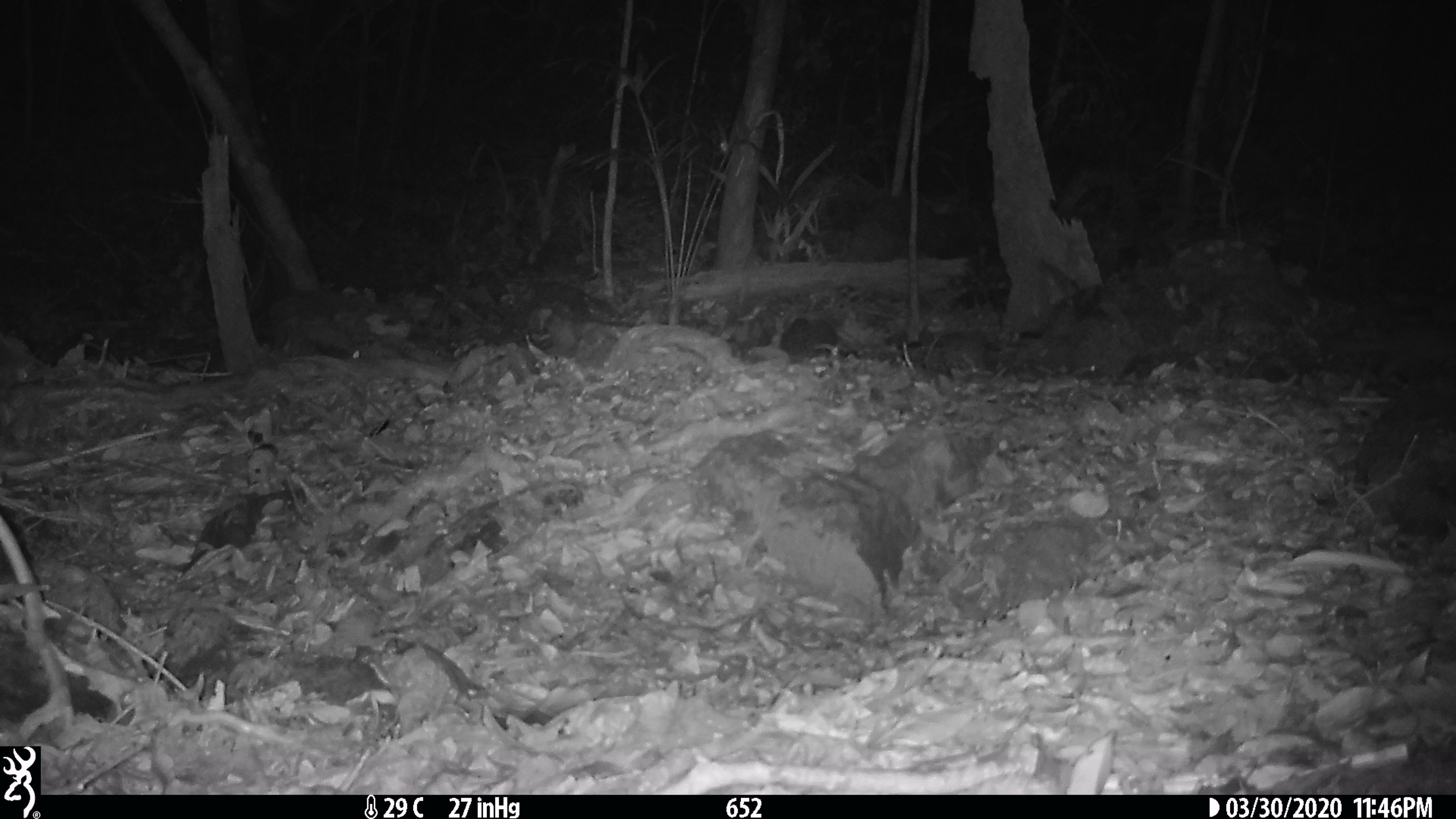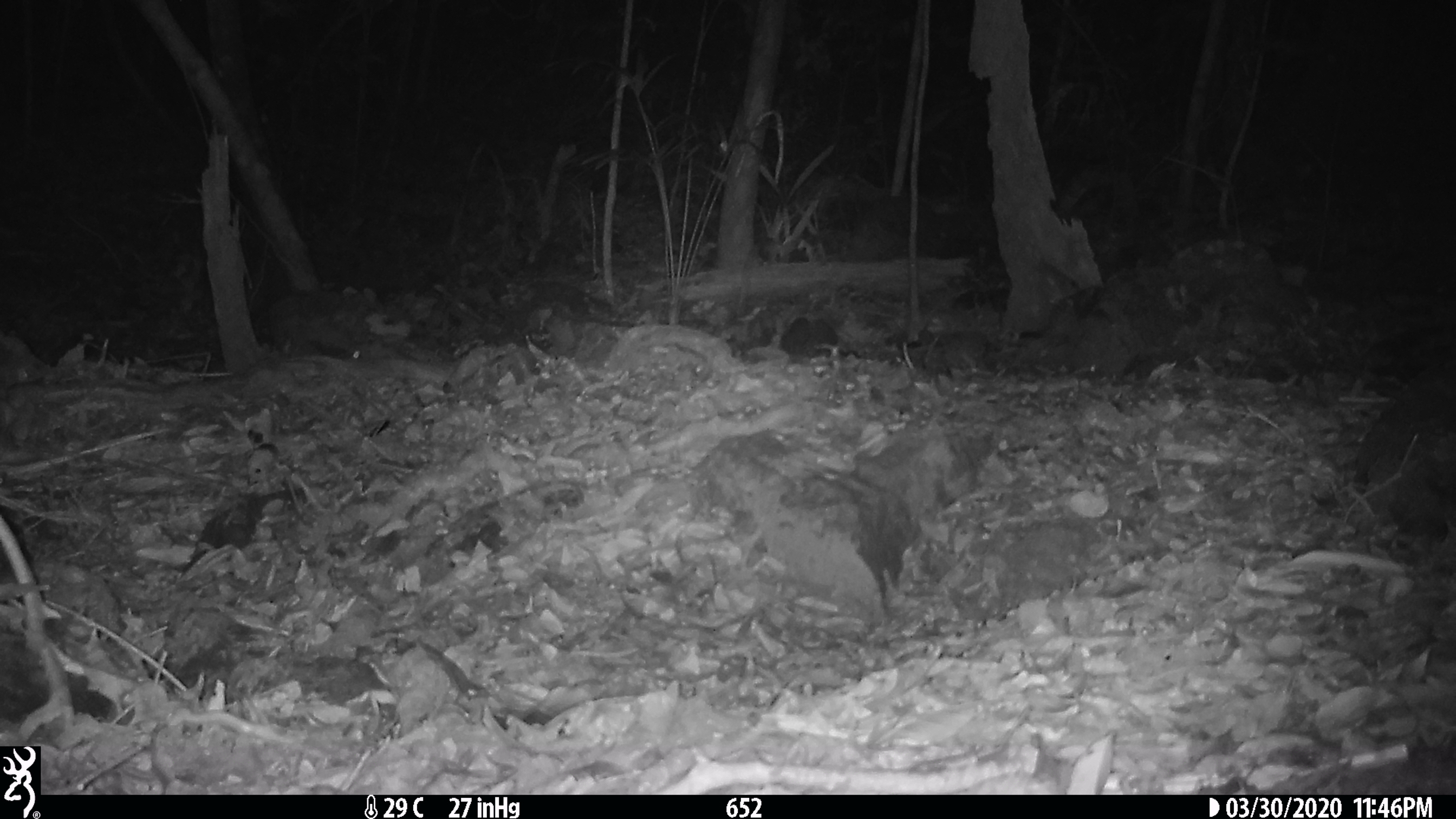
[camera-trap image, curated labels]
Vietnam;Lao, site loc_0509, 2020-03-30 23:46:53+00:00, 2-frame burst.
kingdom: Animalia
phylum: Chordata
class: Mammalia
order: Carnivora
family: Mustelidae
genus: Melogale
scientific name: Melogale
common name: ferret badger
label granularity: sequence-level